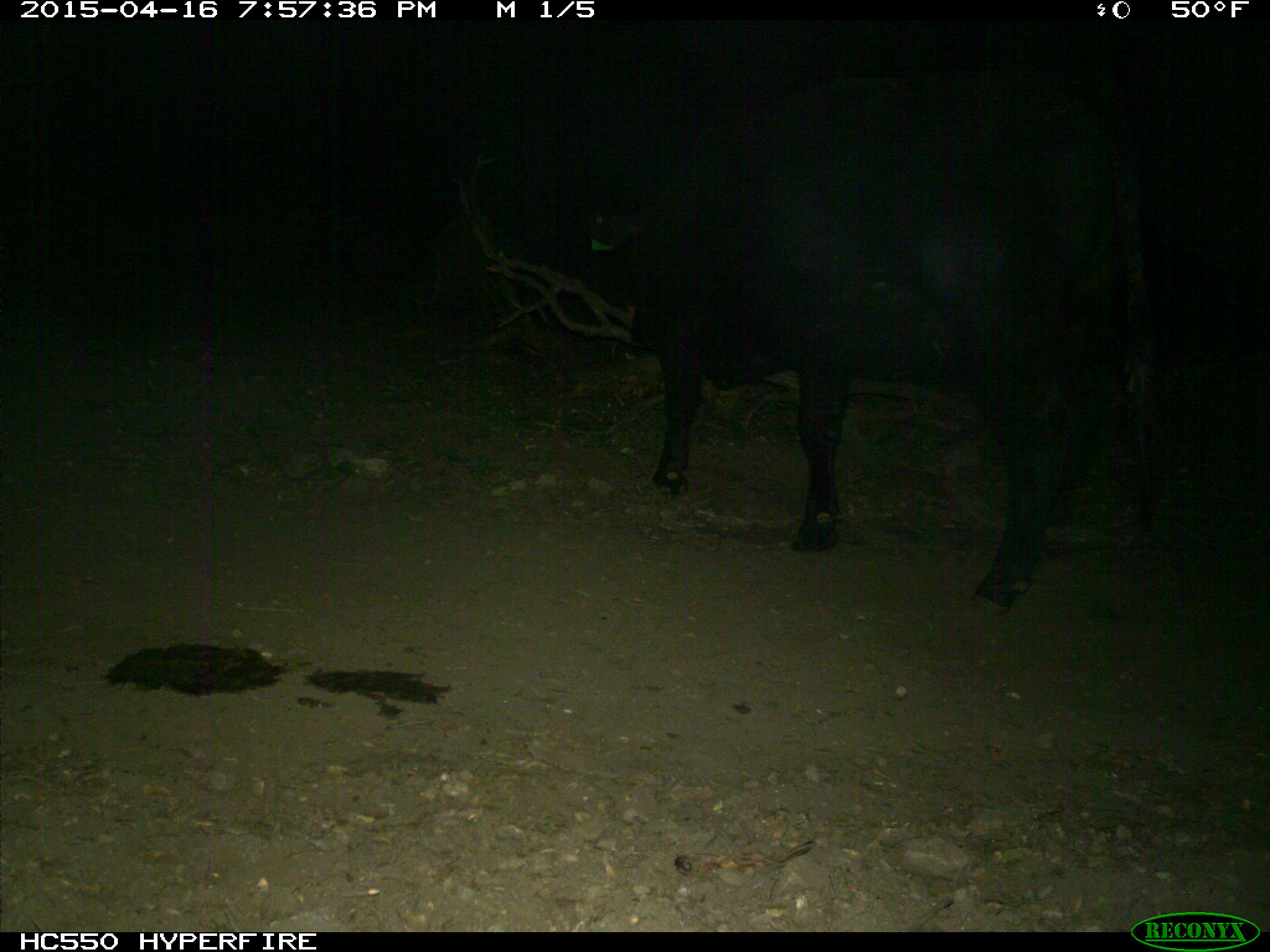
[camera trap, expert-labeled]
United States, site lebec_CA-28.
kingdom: Animalia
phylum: Chordata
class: Mammalia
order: Artiodactyla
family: Bovidae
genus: Bos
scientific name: Bos taurus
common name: domestic cow